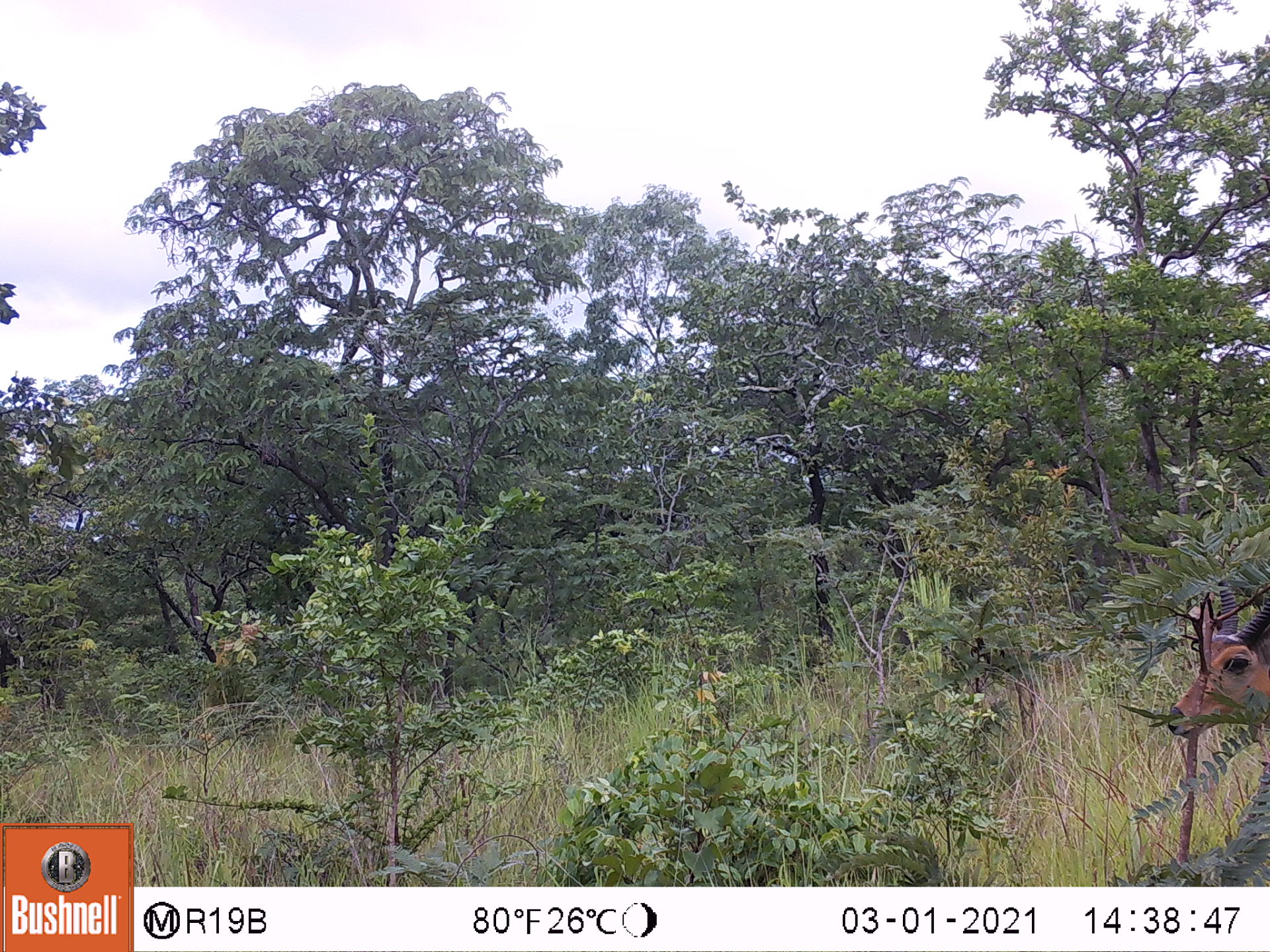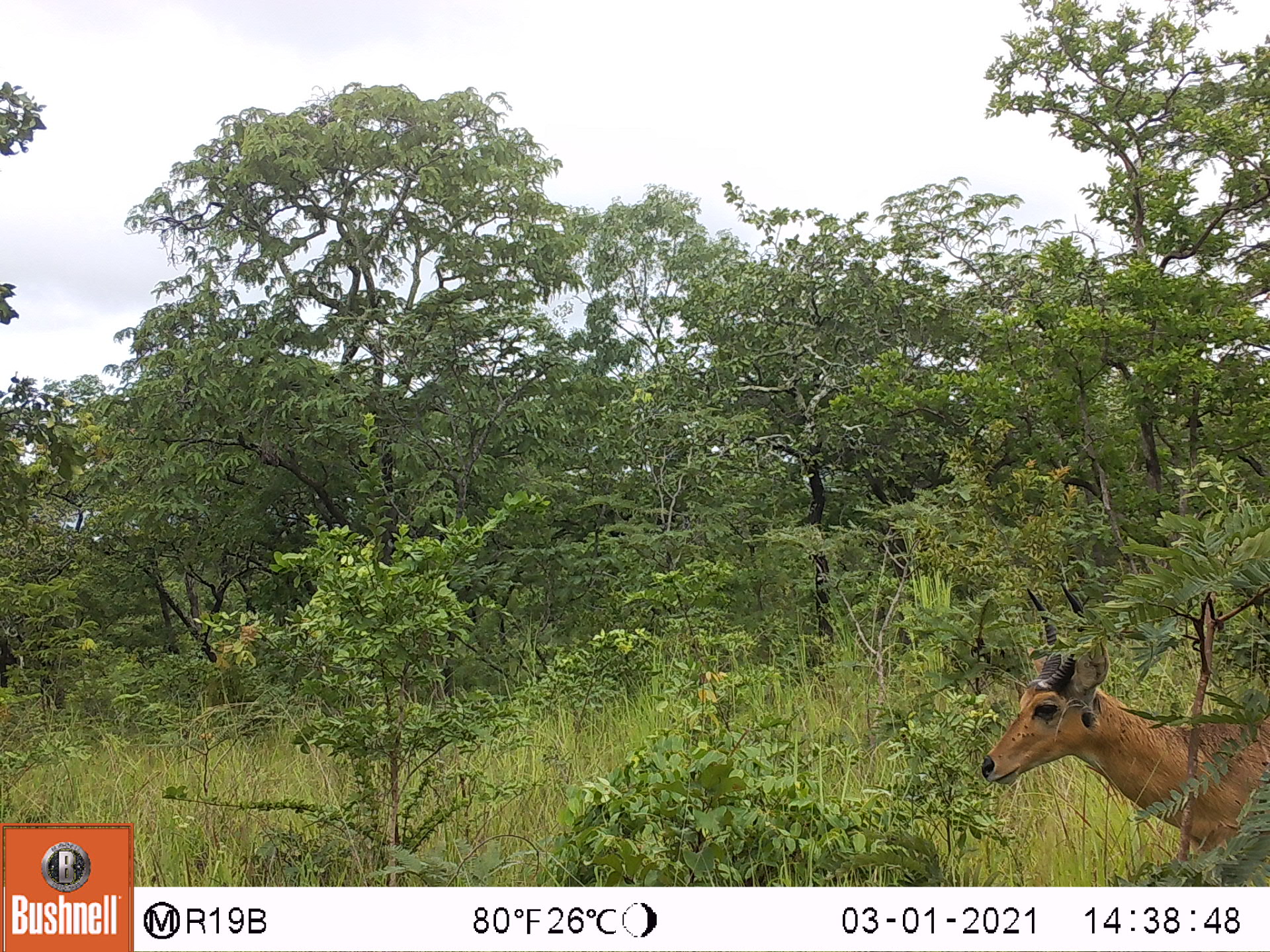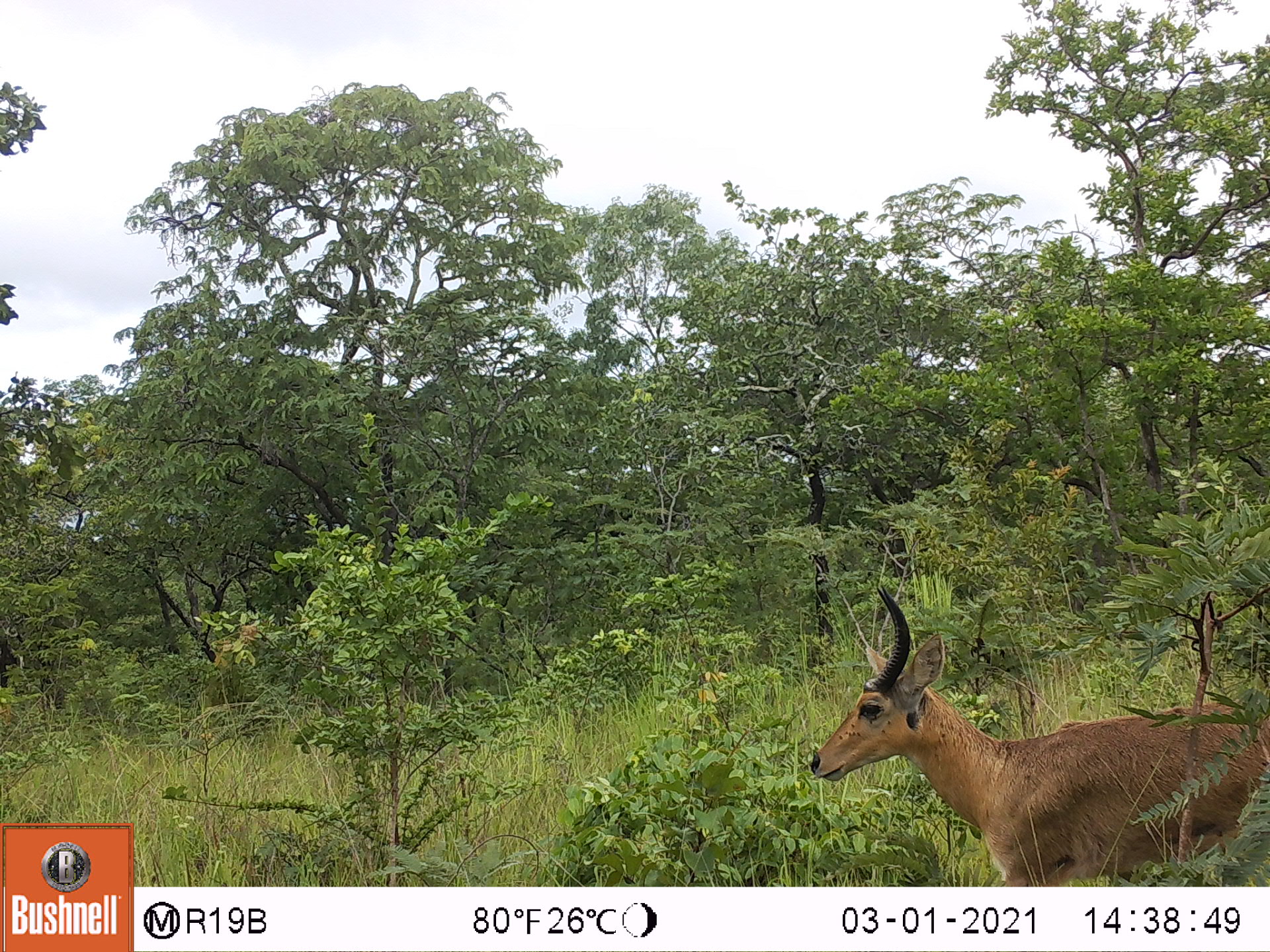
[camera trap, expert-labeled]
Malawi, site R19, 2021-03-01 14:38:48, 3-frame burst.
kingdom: Animalia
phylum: Chordata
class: Mammalia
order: Artiodactyla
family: Bovidae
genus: Redunca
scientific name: Redunca arundinum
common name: southern reedbuck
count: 1